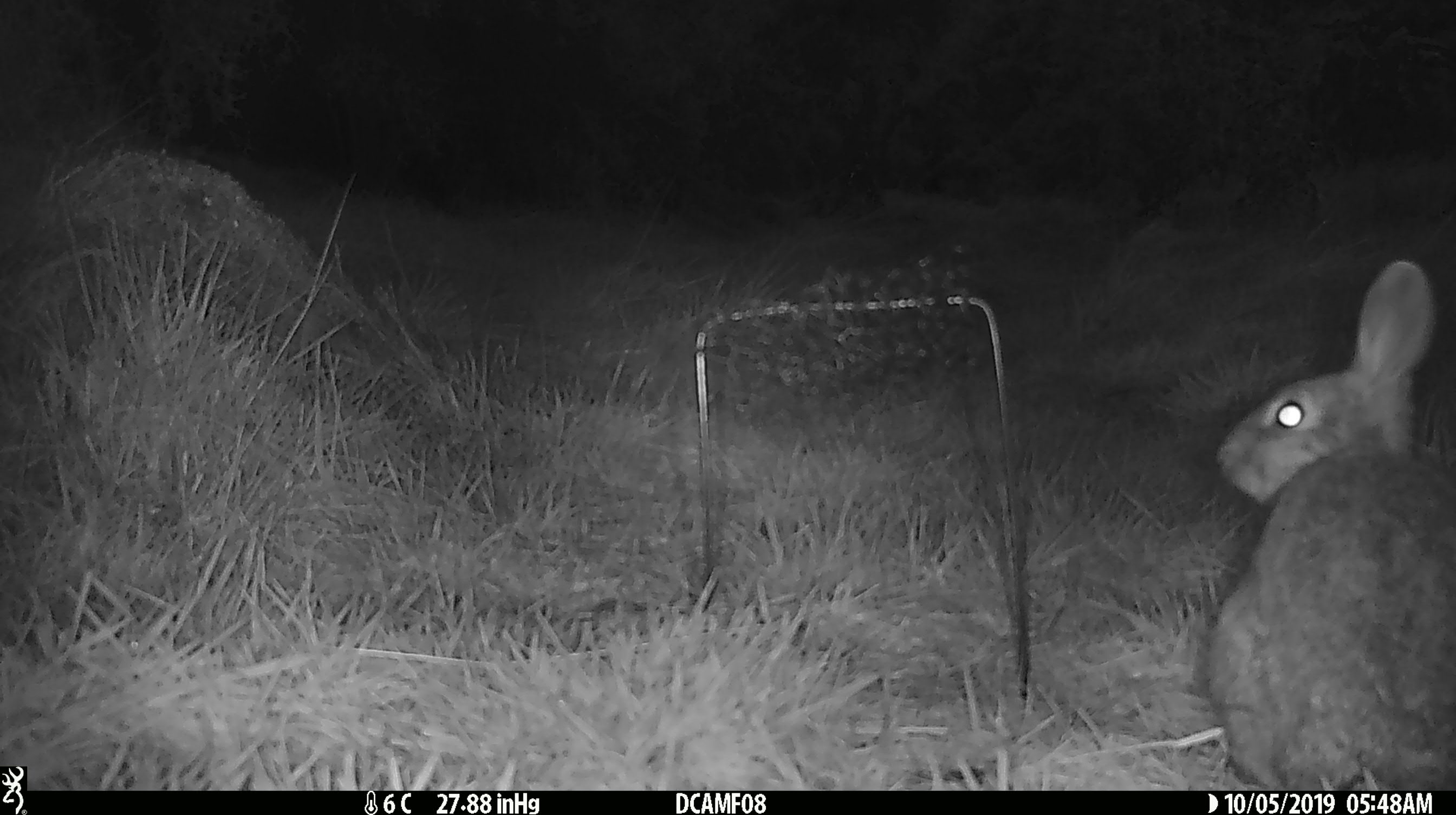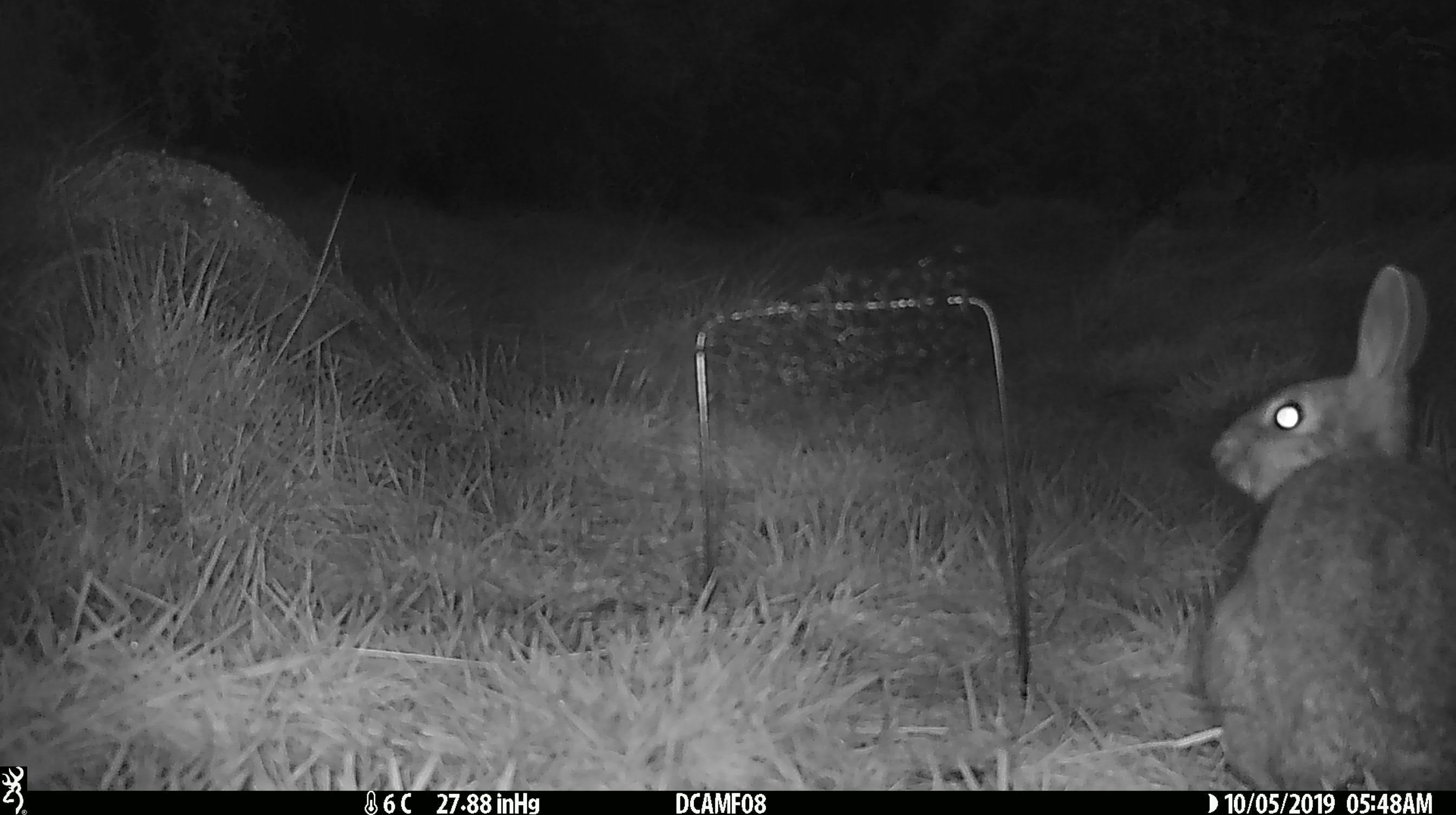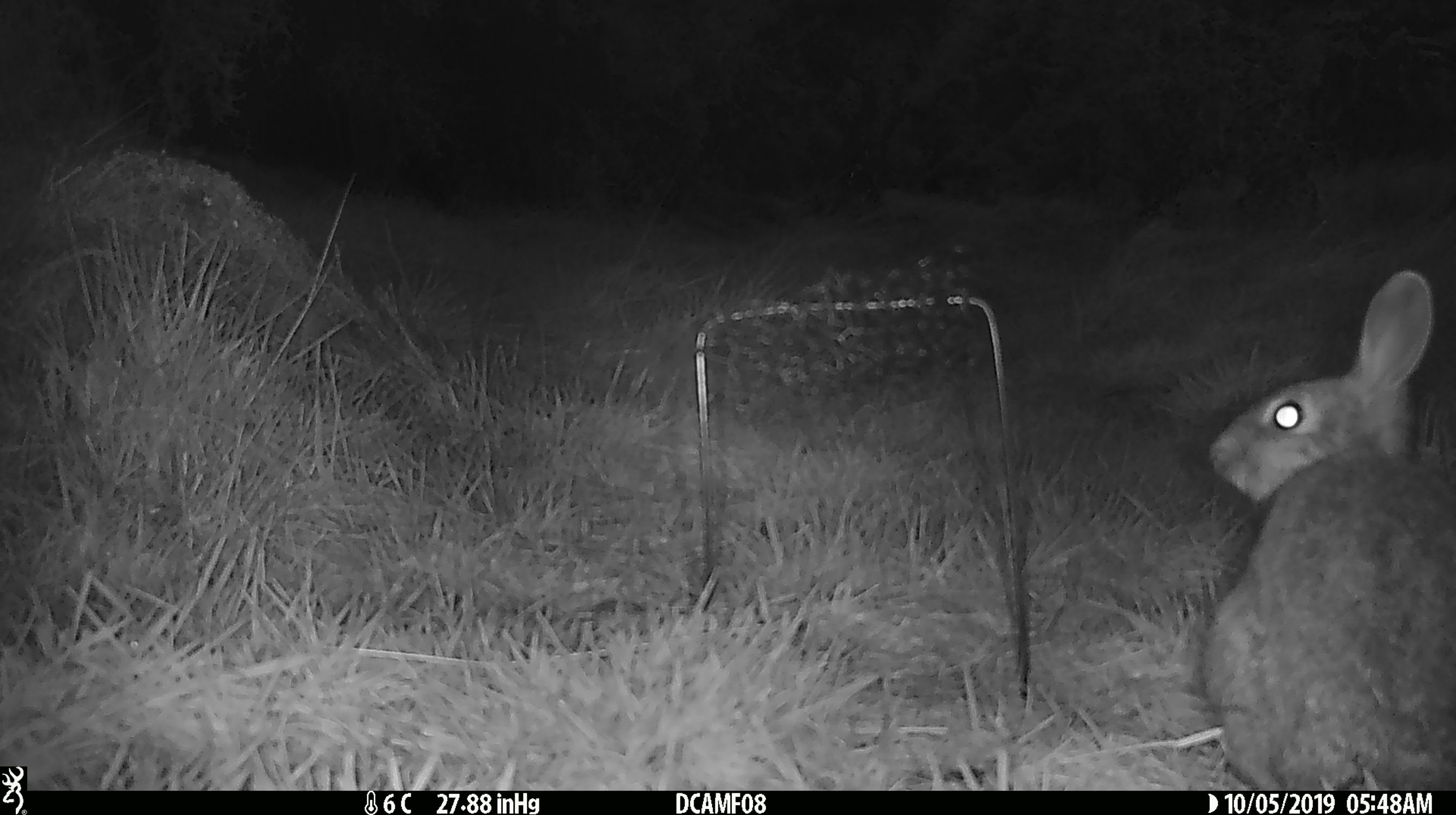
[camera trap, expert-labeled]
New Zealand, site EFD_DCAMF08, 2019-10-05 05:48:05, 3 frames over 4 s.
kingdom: Animalia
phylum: Chordata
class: Mammalia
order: Lagomorpha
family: Leporidae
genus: Oryctolagus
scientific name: Oryctolagus cuniculus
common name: european rabbit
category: rabbit